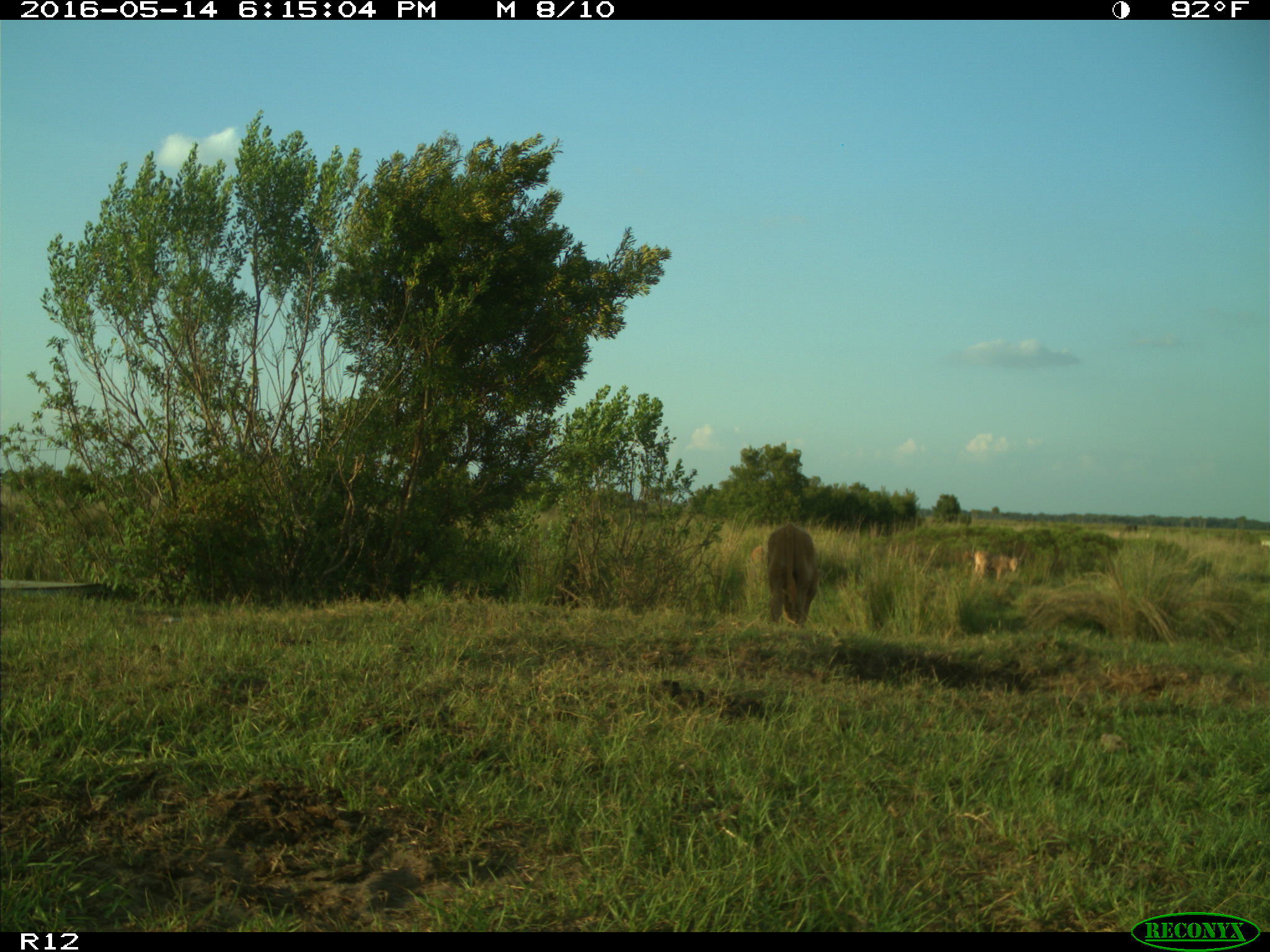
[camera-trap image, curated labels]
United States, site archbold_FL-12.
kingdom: Animalia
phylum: Chordata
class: Mammalia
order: Artiodactyla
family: Bovidae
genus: Bos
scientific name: Bos taurus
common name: domestic cow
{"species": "Bos taurus (domestic cow)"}